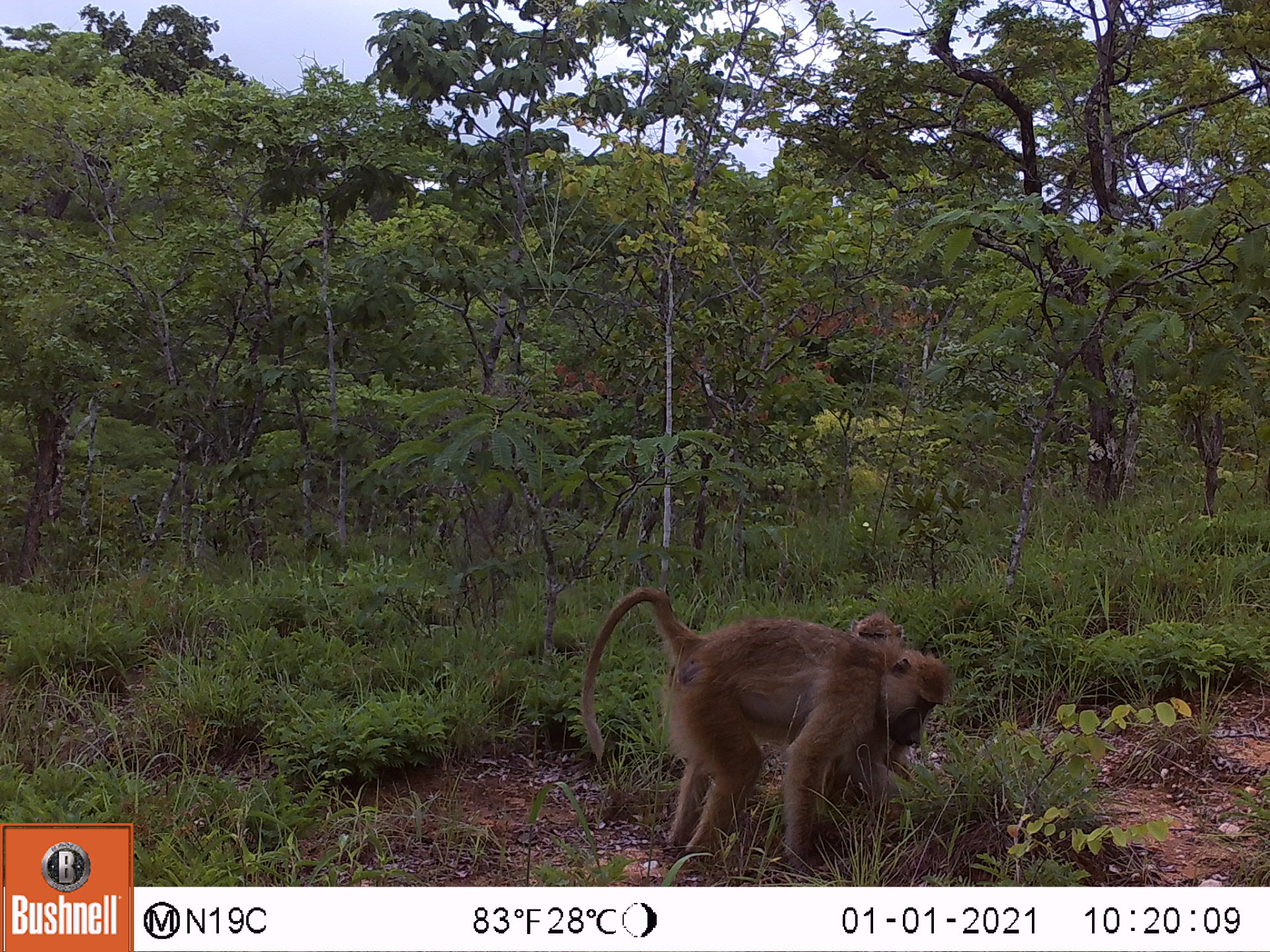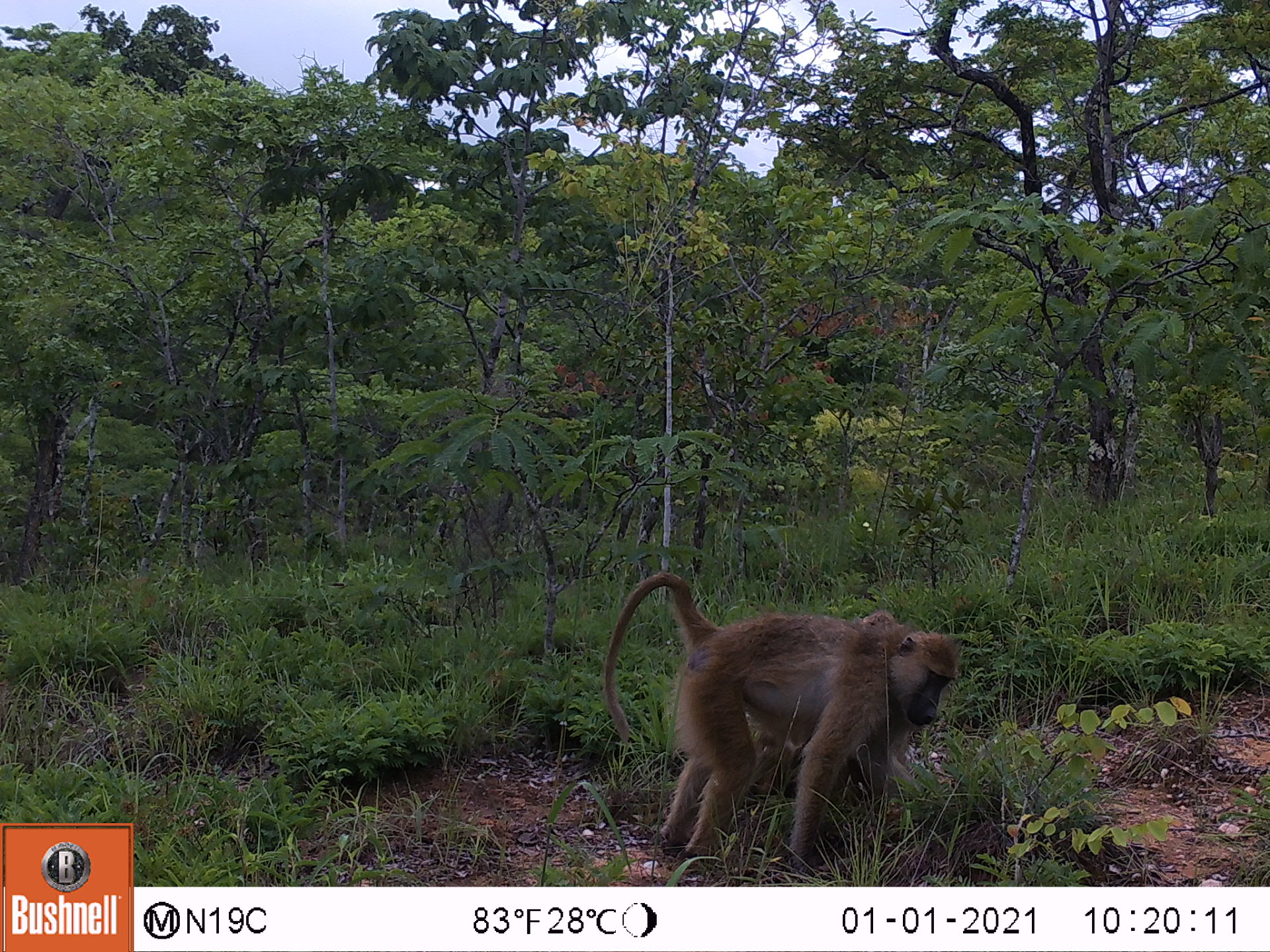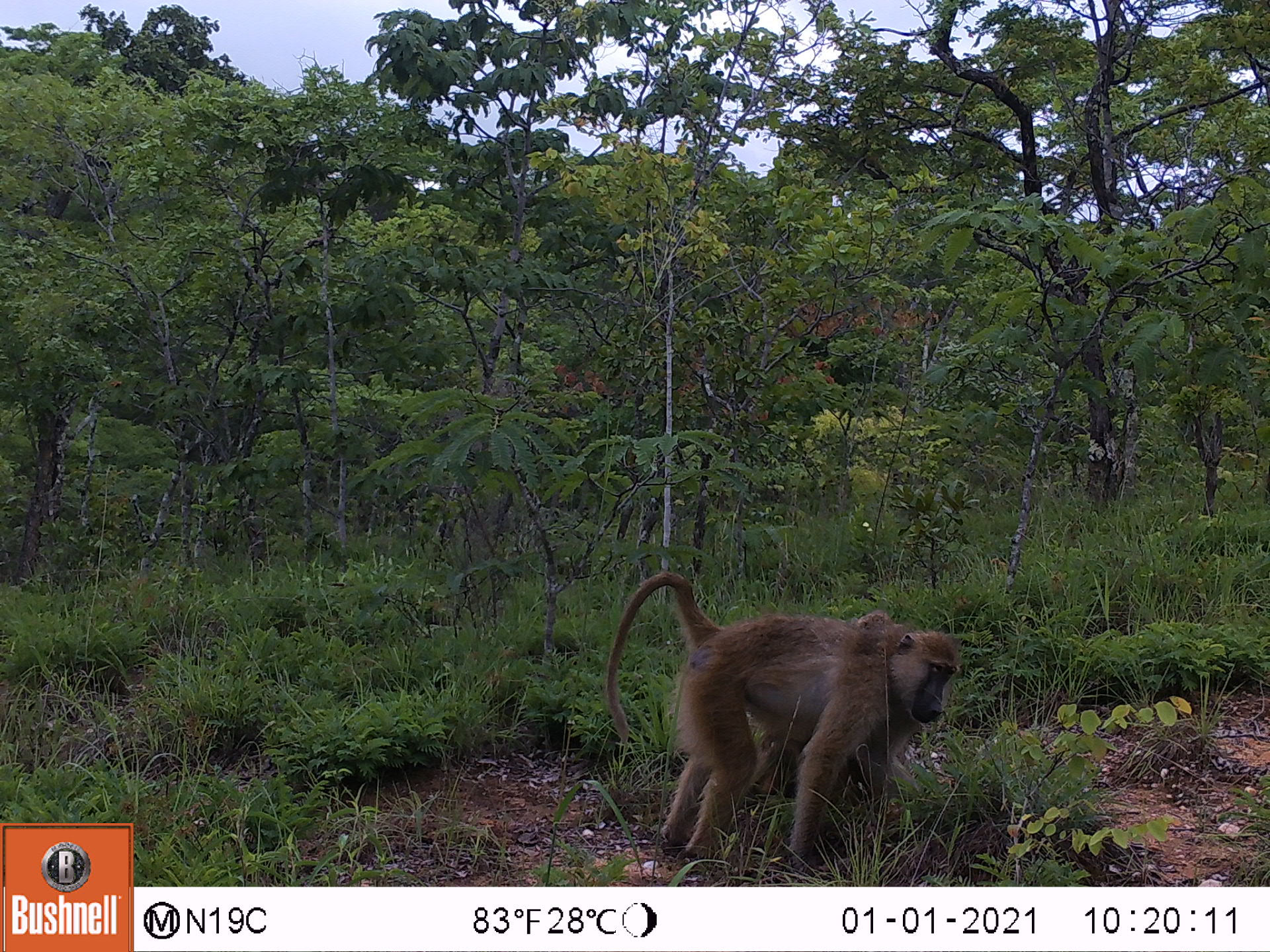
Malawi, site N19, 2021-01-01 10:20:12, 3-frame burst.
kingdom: Animalia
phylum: Chordata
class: Mammalia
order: Primates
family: Cercopithecidae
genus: Papio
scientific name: Papio cynocephalus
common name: yellow baboon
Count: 2.